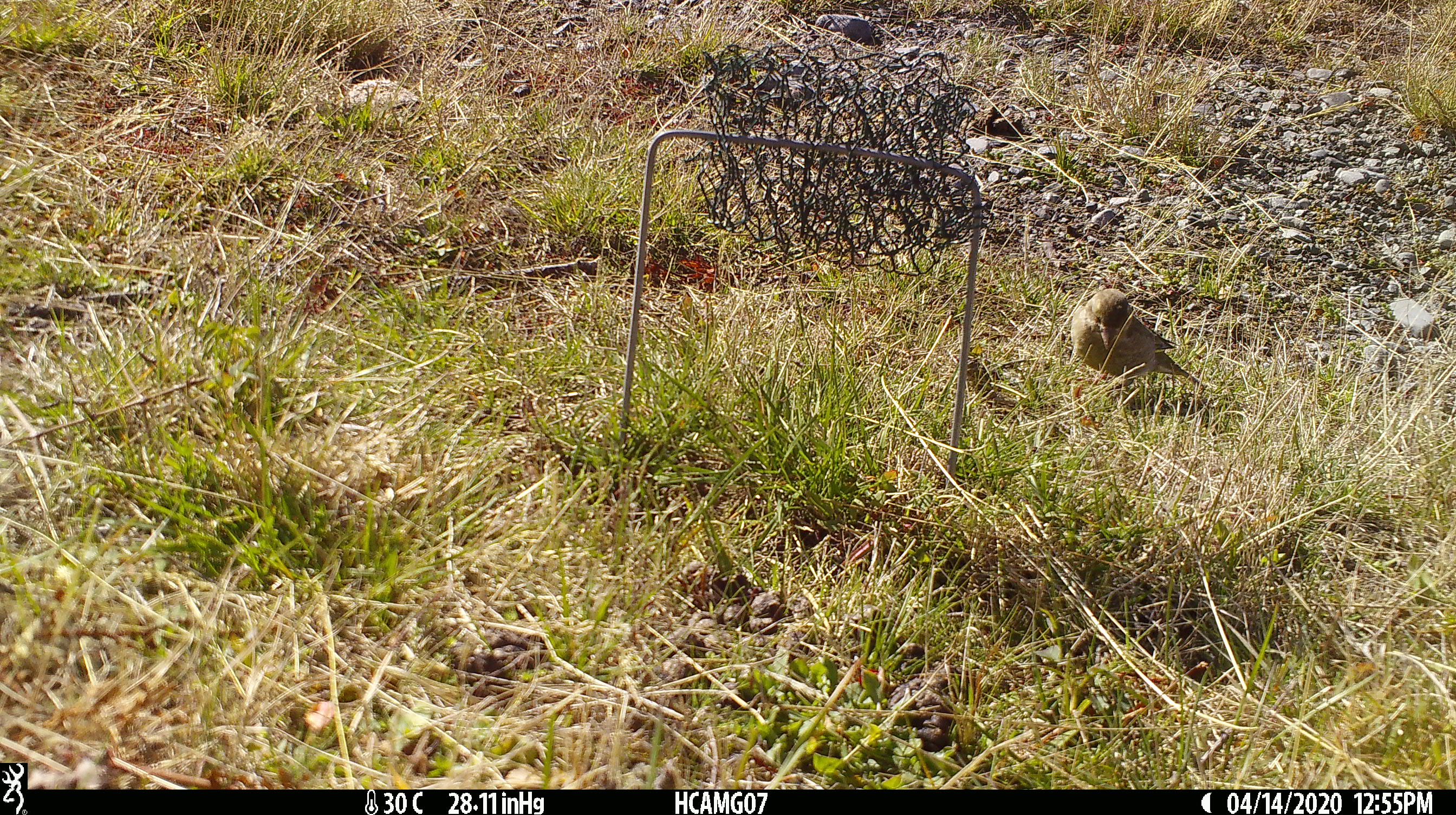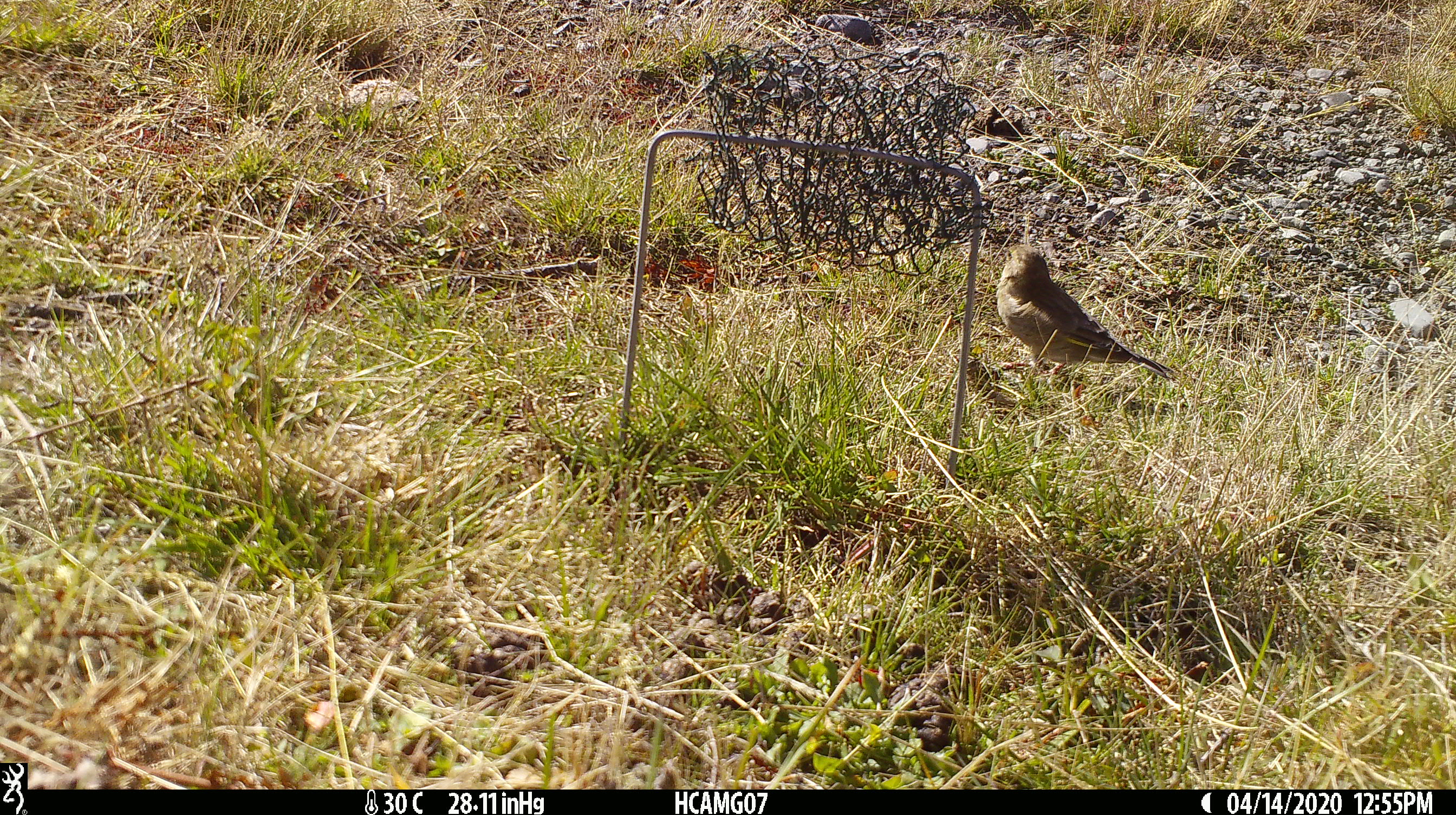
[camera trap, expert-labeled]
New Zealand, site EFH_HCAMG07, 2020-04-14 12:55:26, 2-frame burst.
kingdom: Animalia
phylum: Chordata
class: Aves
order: Passeriformes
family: Fringillidae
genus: Fringilla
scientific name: Fringilla coelebs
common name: common chaffinch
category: chaffinch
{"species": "chaffinch (common chaffinch) (Fringilla coelebs)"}